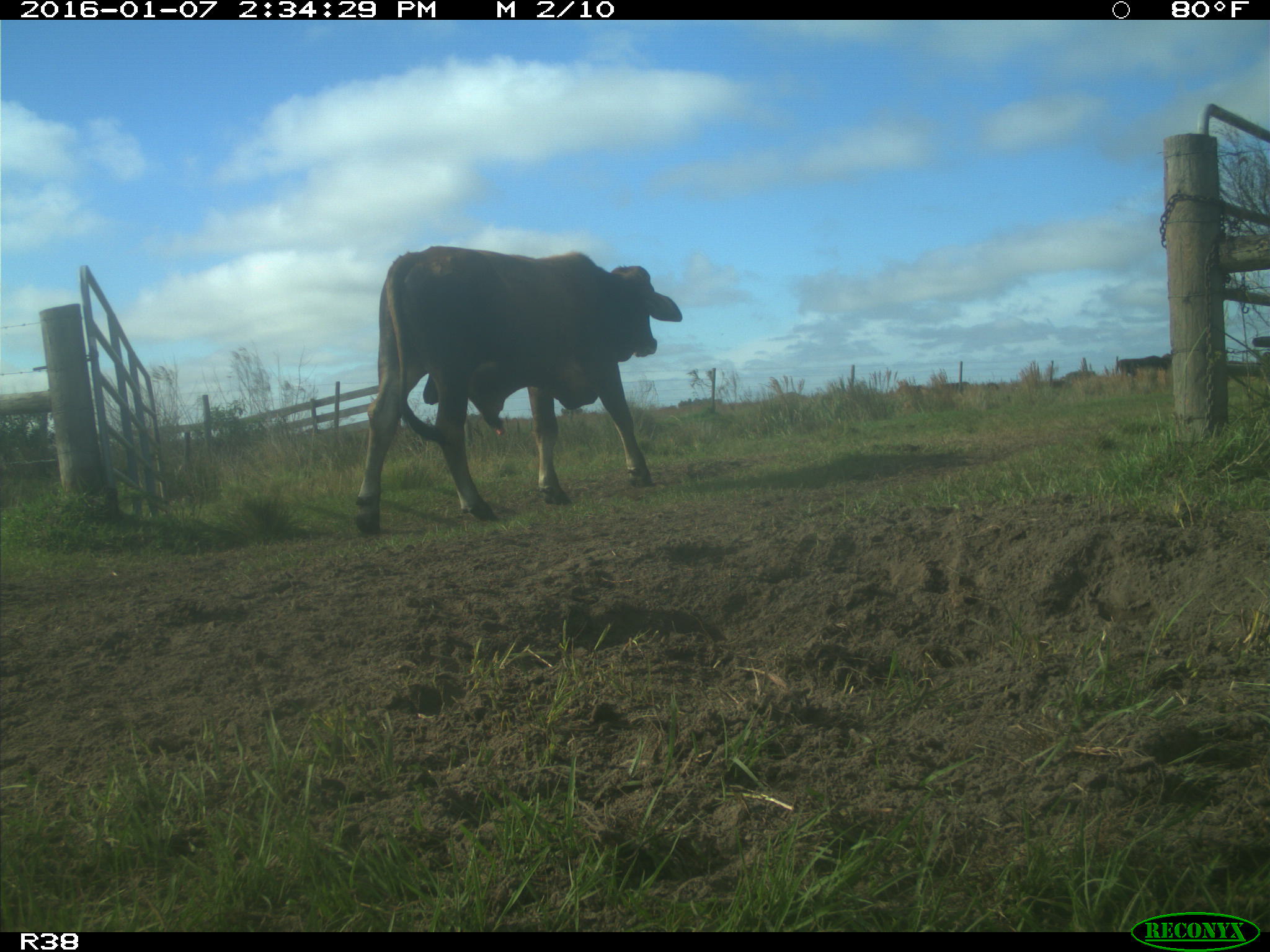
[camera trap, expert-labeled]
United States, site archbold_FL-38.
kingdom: Animalia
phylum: Chordata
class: Mammalia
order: Artiodactyla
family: Bovidae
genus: Bos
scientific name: Bos taurus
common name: domestic cow